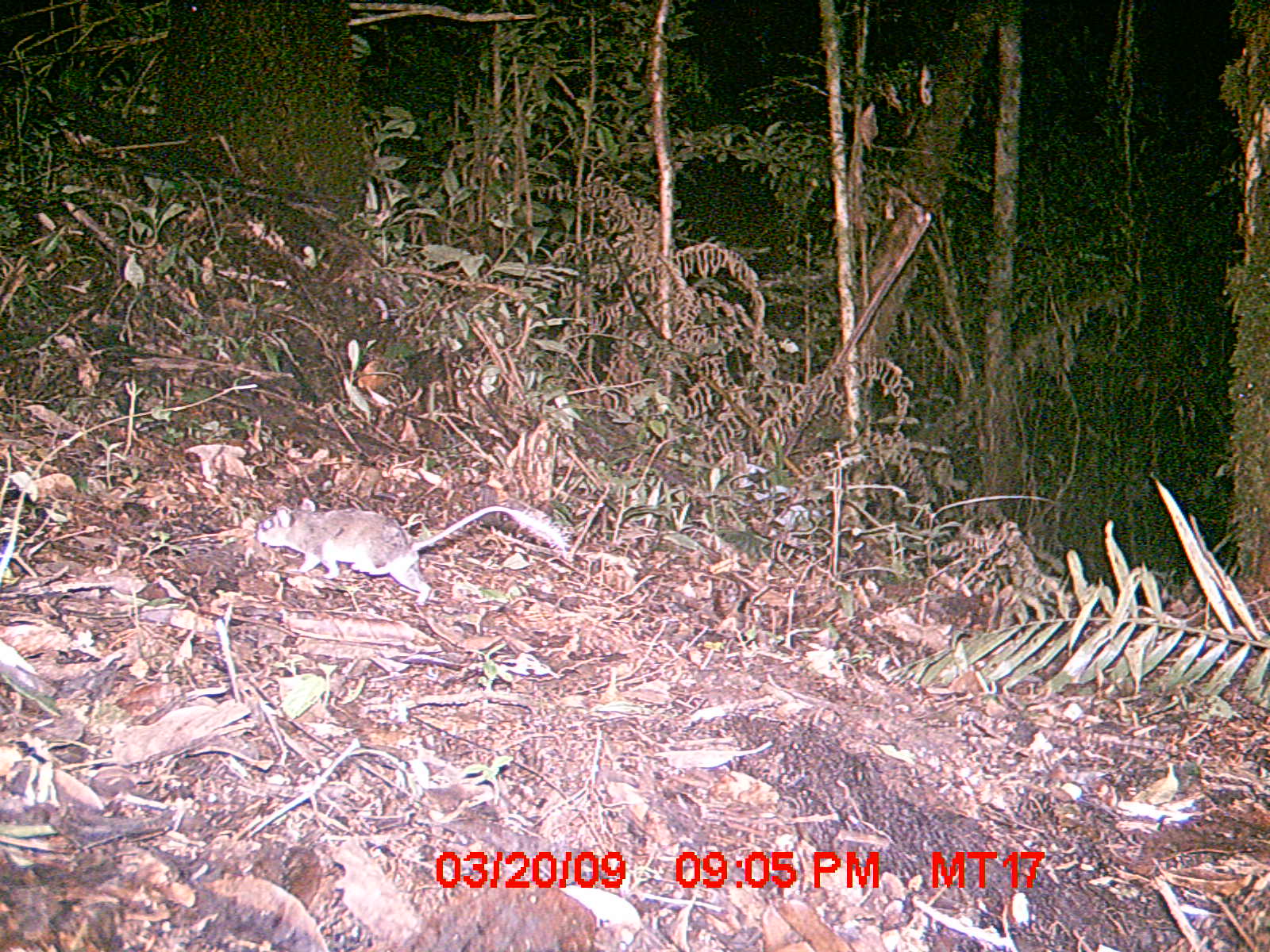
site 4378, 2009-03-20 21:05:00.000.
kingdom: Animalia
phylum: Chordata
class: Mammalia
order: Rodentia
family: Nesomyidae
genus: Eliurus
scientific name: Eliurus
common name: eliurus rat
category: eliurus sp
Eliurus sp (eliurus rat) (Eliurus), count 1.